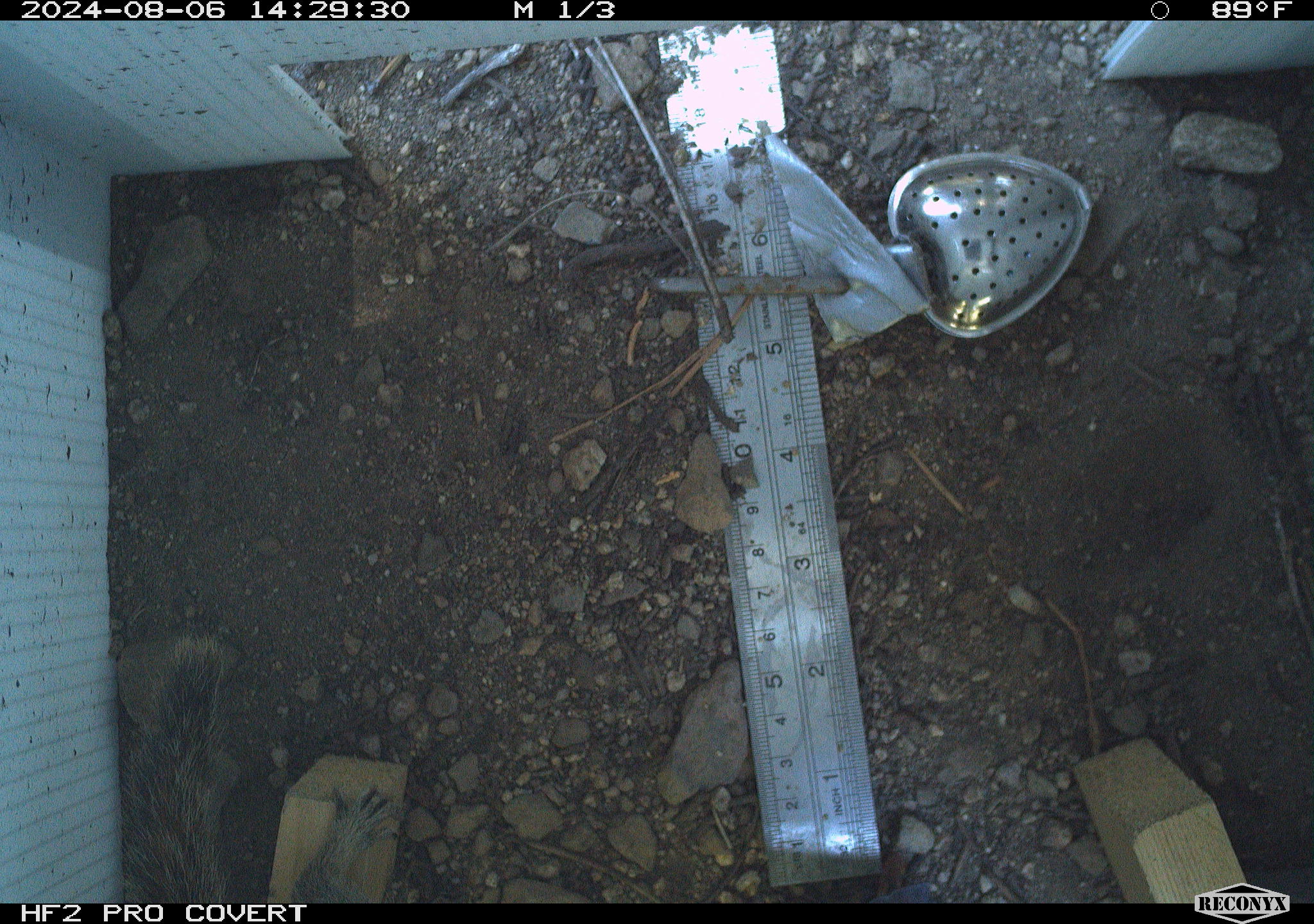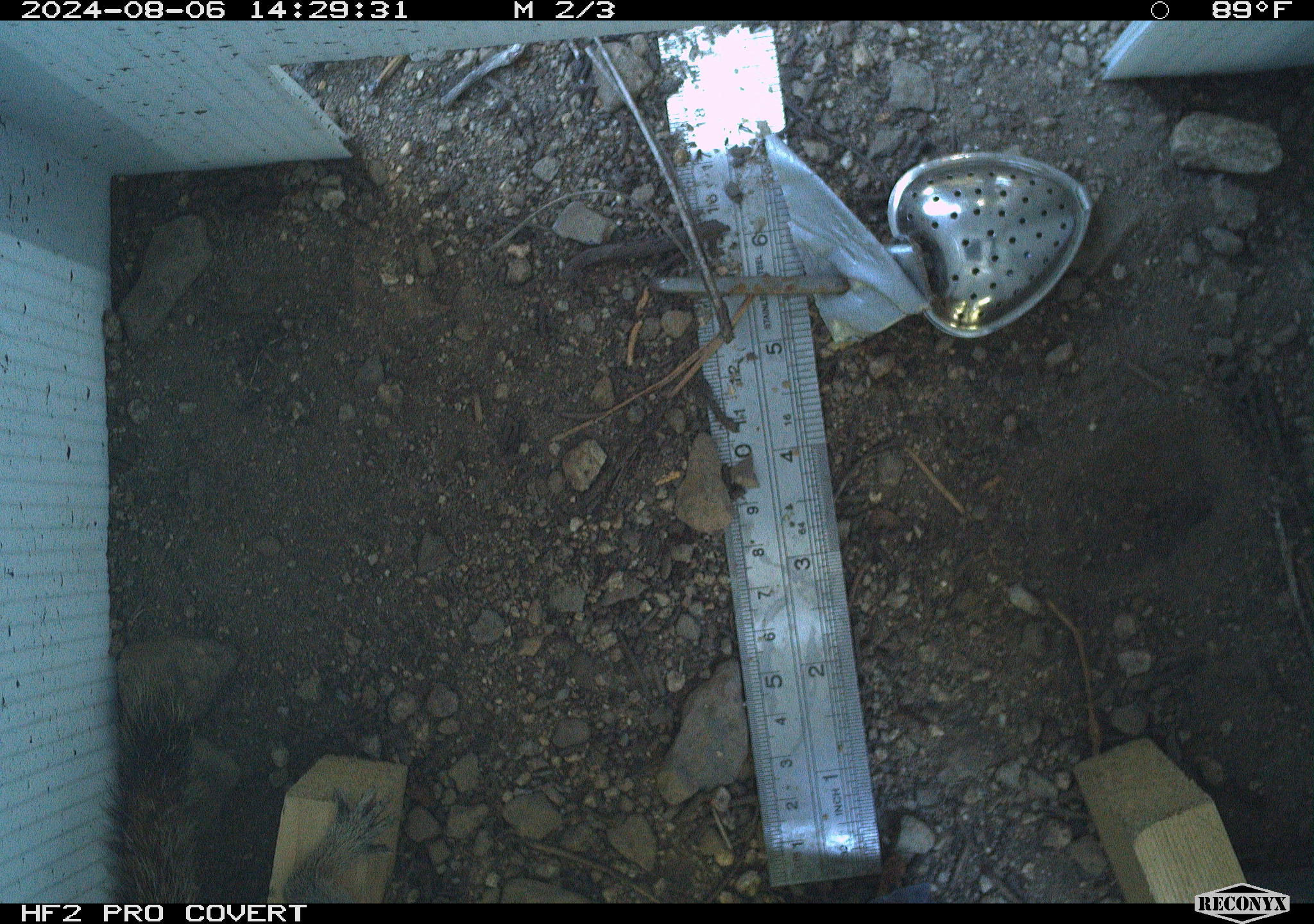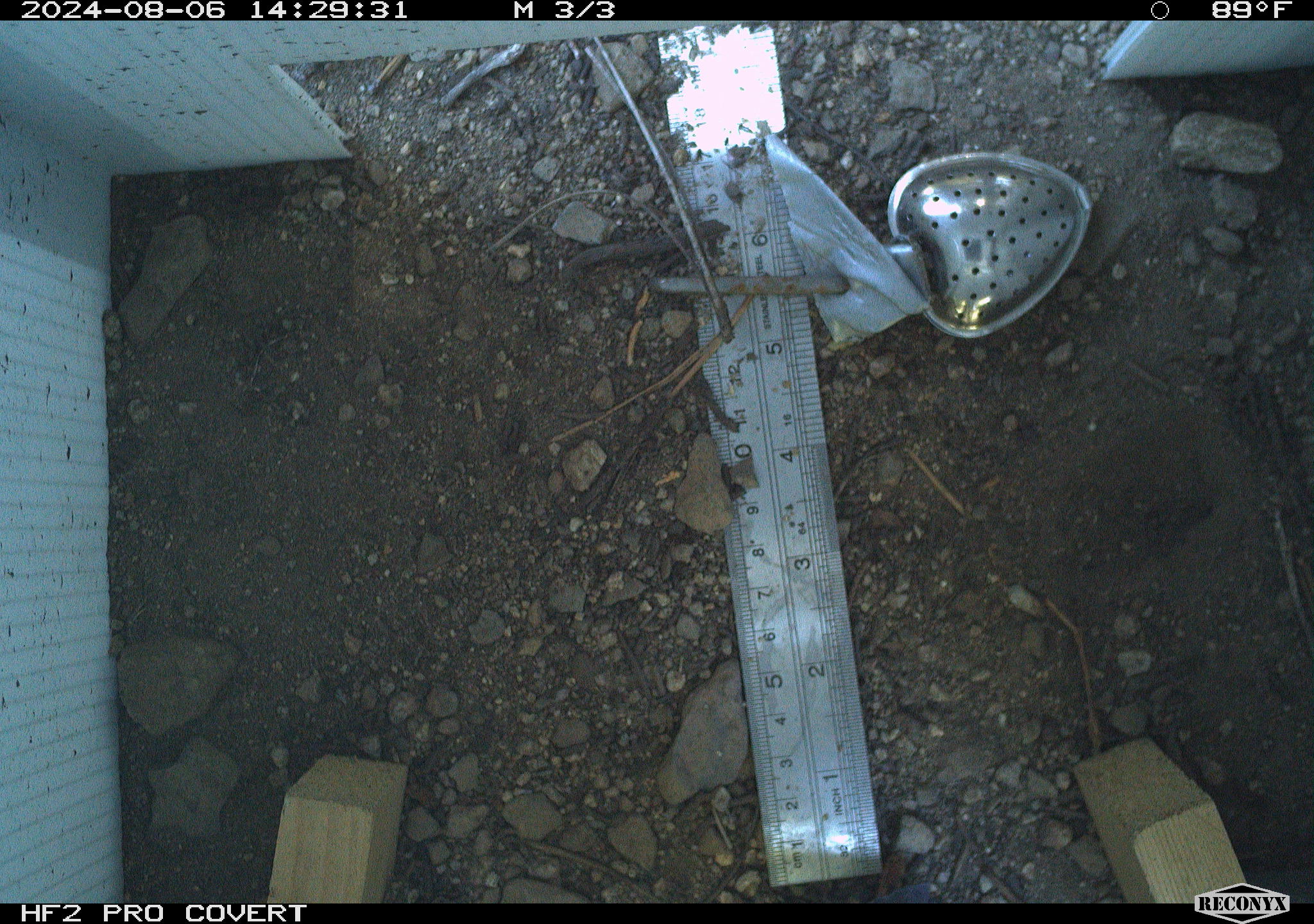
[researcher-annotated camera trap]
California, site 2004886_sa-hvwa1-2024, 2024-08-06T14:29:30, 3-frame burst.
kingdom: Animalia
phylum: Chordata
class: Mammalia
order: Rodentia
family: Sciuridae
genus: Neotamias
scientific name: Neotamias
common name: western chipmunks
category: neotamias species